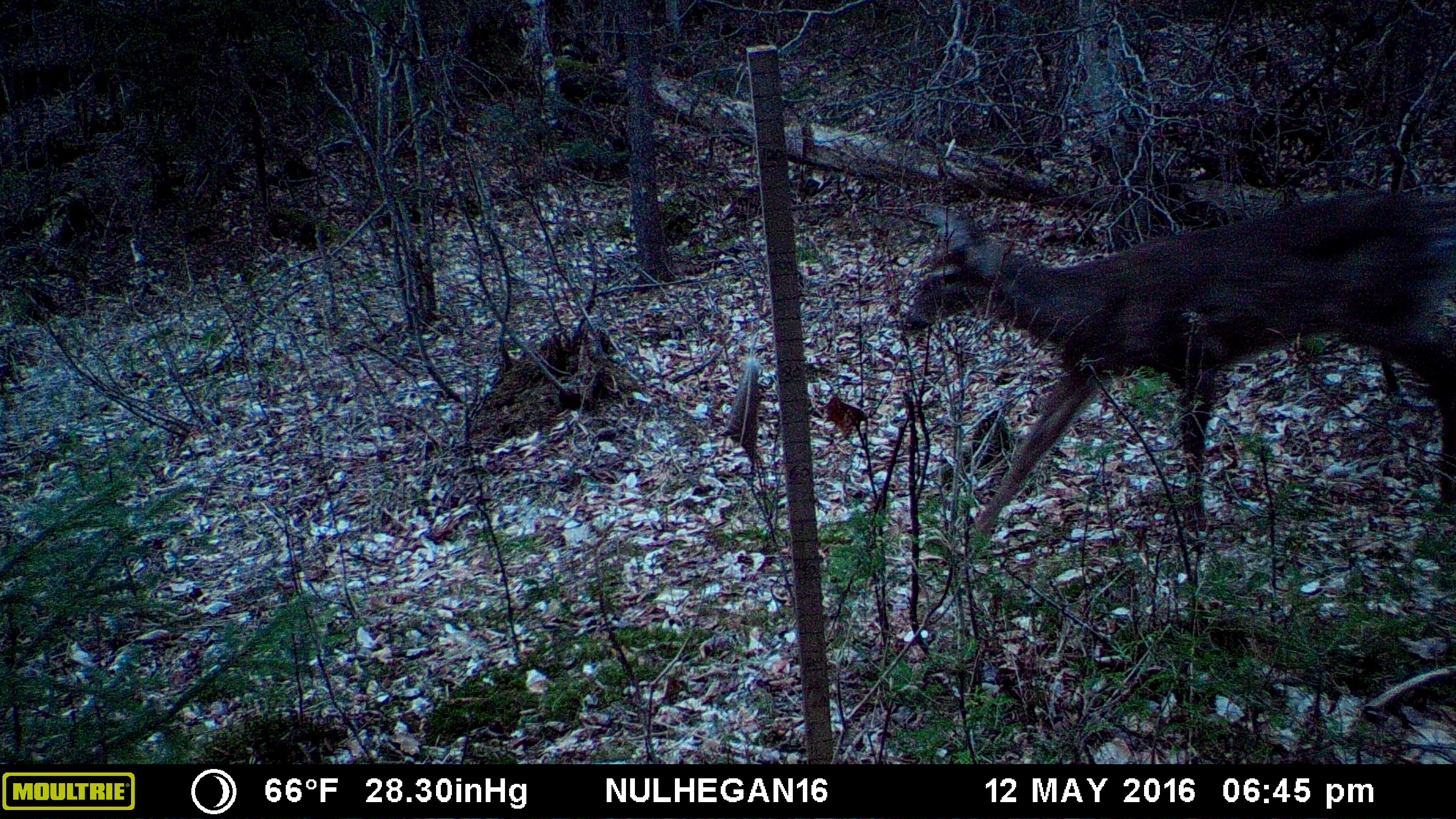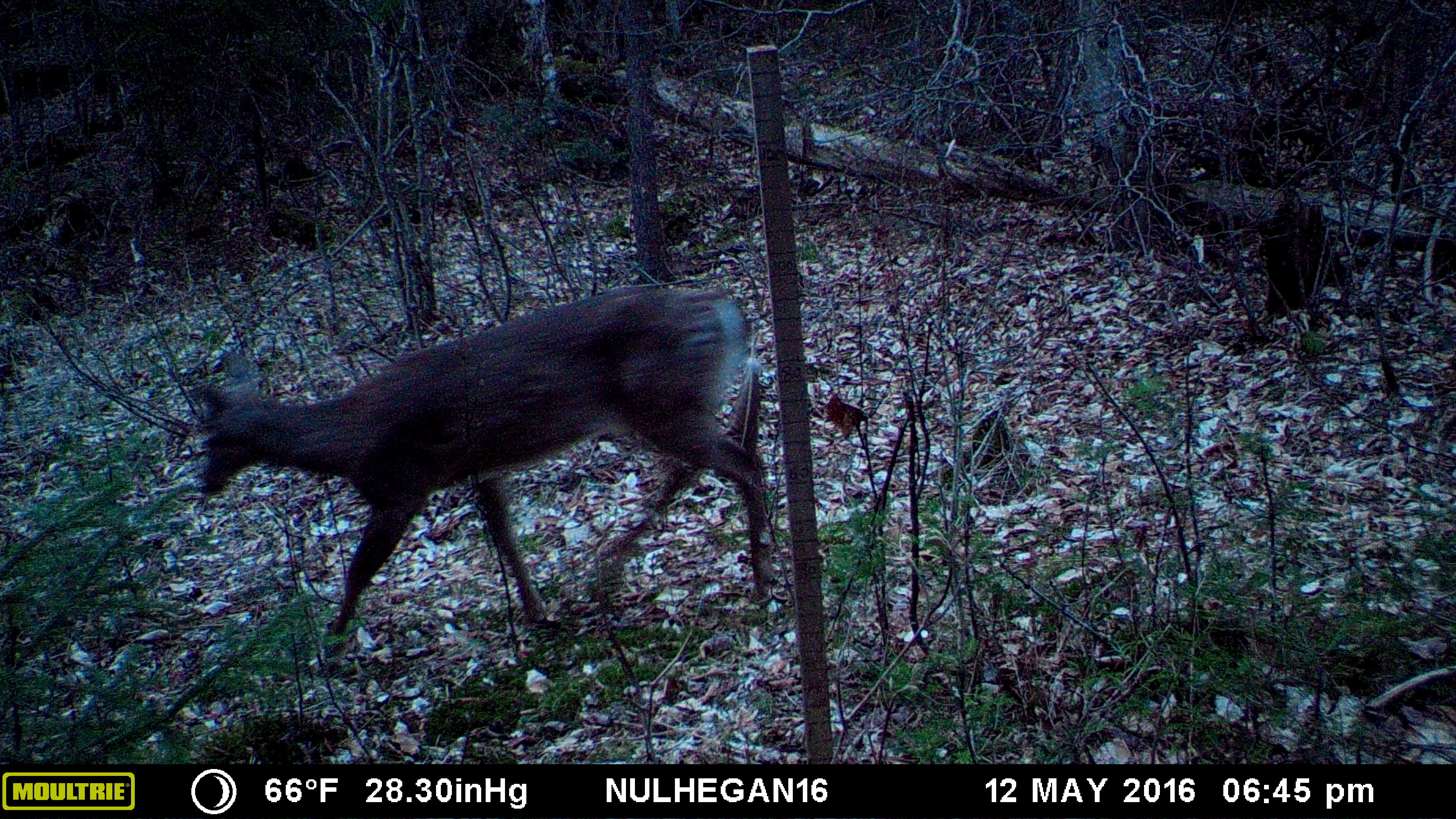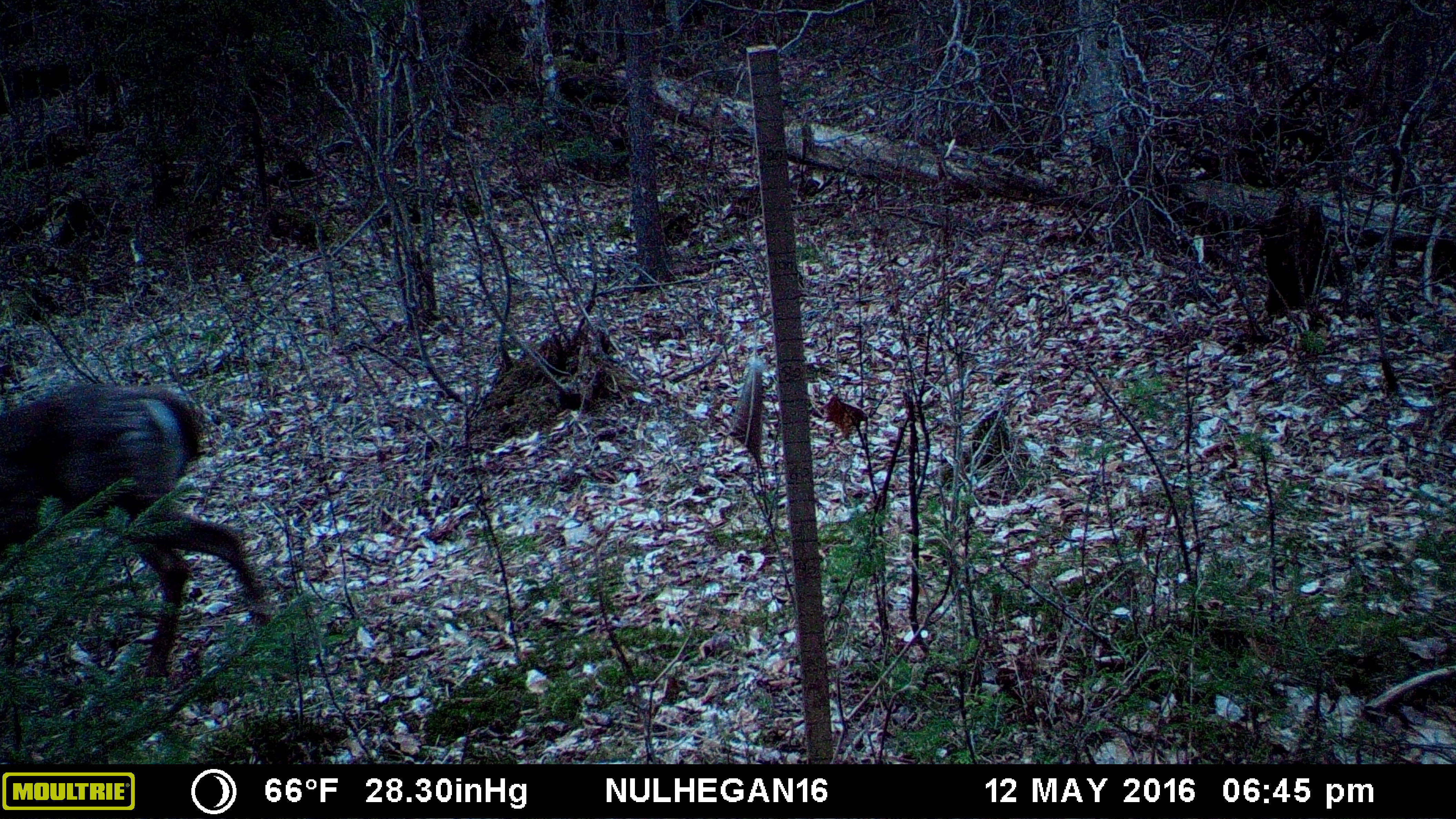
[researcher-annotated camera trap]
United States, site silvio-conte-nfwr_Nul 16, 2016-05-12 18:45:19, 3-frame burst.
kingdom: Animalia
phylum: Chordata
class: Mammalia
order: Artiodactyla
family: Cervidae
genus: Odocoileus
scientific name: Odocoileus virginianus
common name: white-tailed deer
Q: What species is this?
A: White-tailed deer (Odocoileus virginianus).